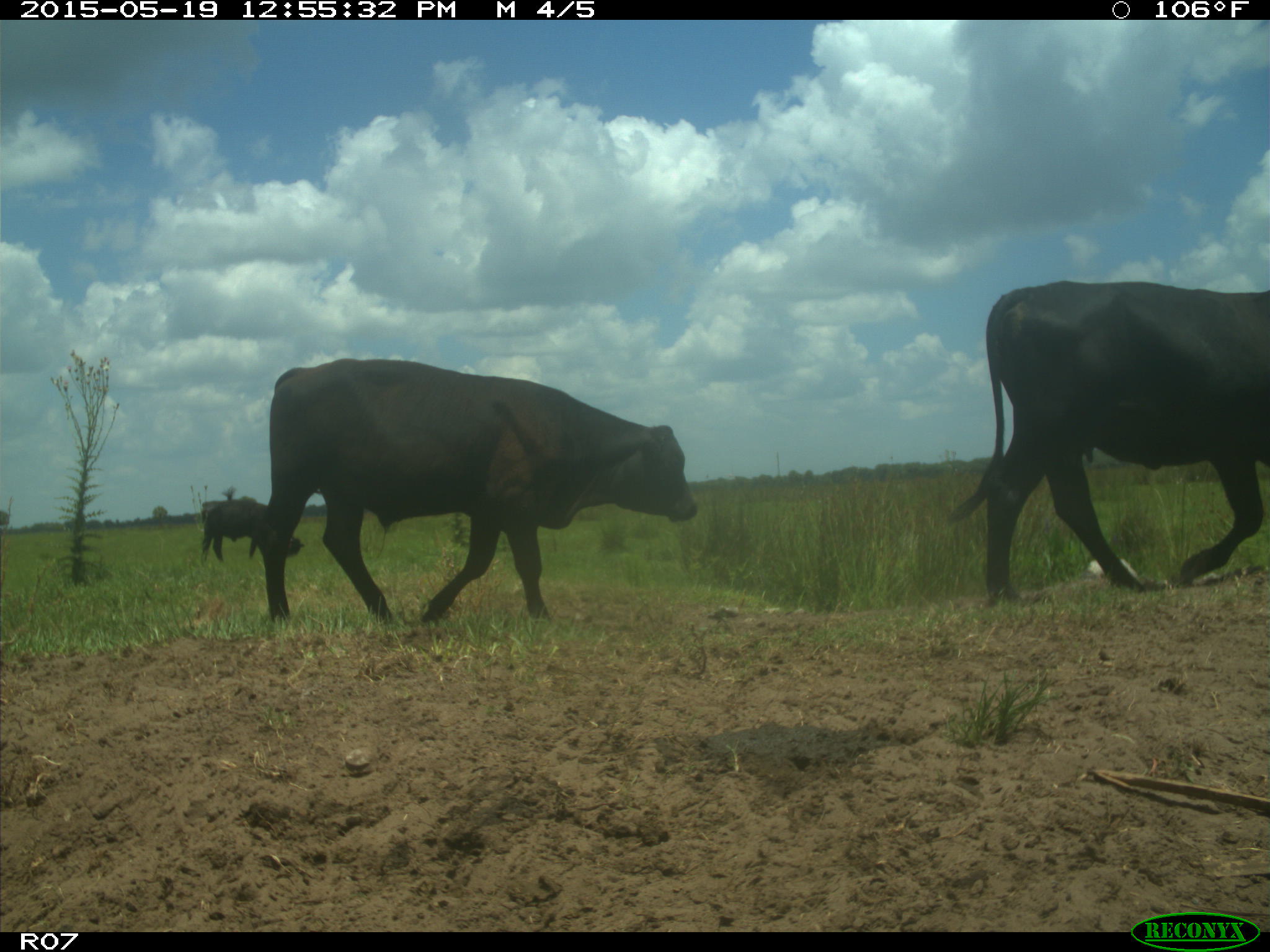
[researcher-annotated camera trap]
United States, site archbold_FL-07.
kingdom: Animalia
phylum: Chordata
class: Mammalia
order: Artiodactyla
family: Bovidae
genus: Bos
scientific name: Bos taurus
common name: domestic cow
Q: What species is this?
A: Bos taurus (domestic cow).